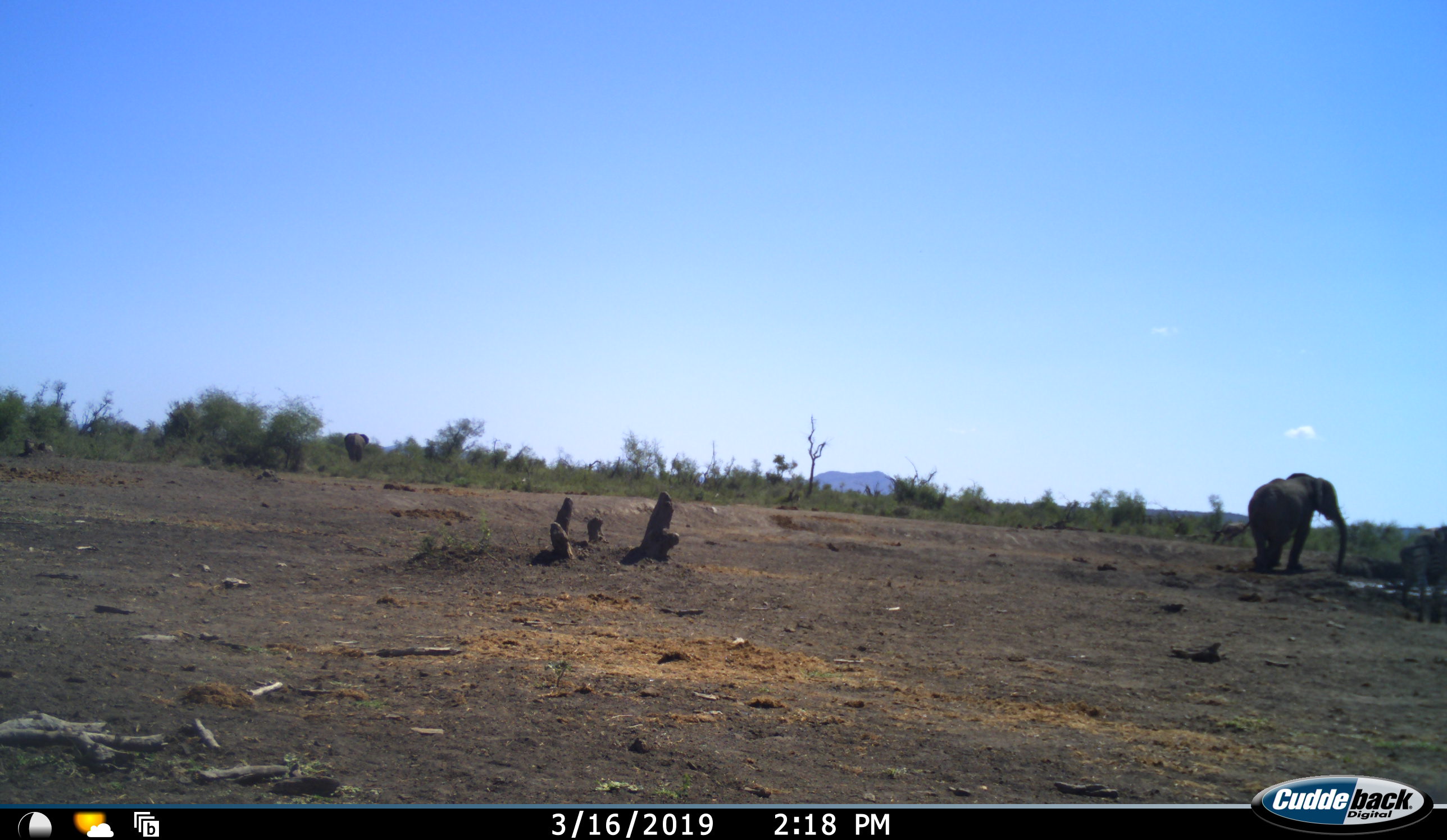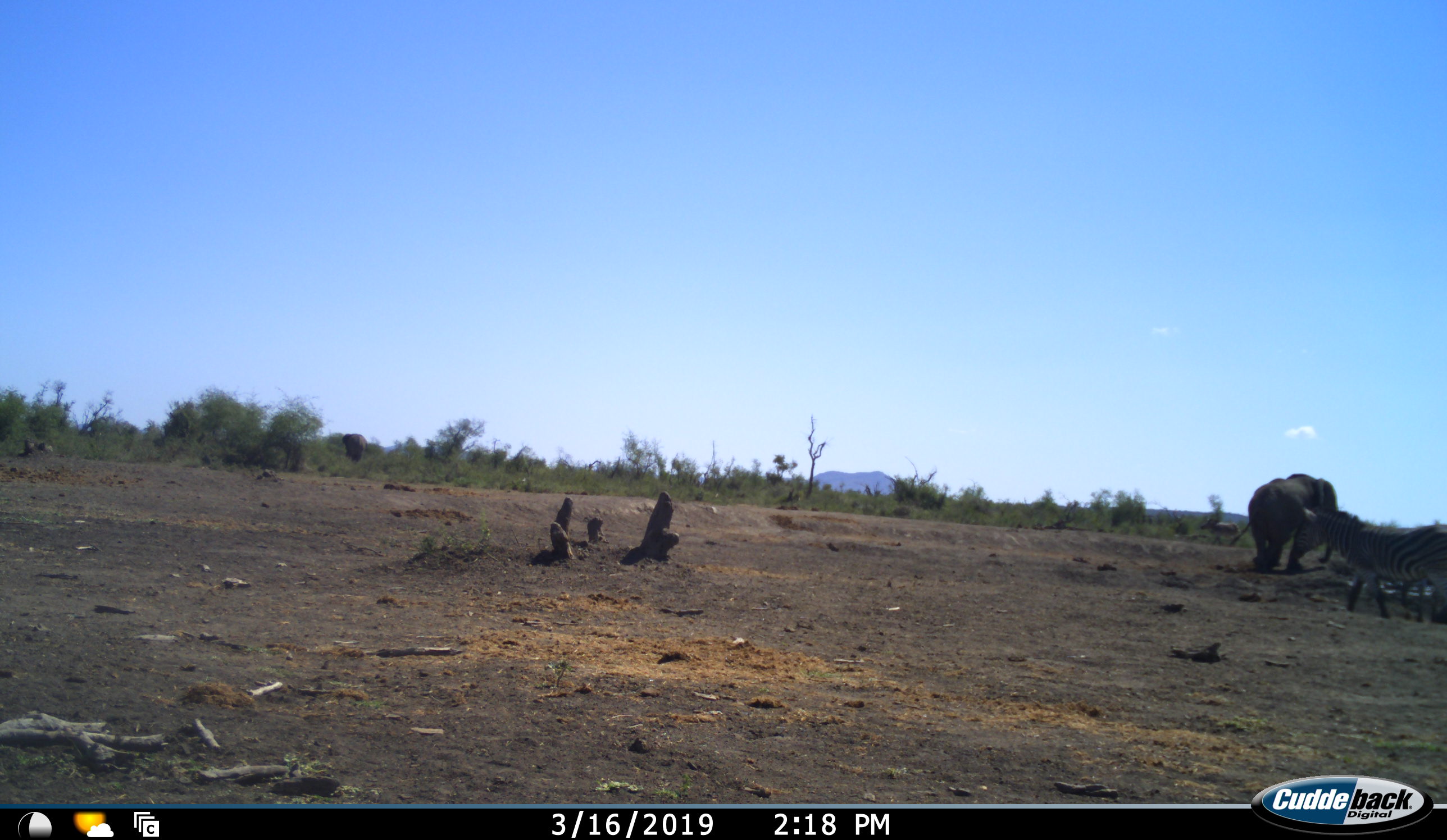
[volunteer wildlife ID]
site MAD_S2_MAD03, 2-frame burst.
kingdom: Animalia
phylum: Chordata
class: Mammalia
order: Proboscidea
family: Elephantidae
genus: Loxodonta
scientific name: Loxodonta africana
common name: african bush elephant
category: elephant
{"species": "elephant (african bush elephant) (Loxodonta africana)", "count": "1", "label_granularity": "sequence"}